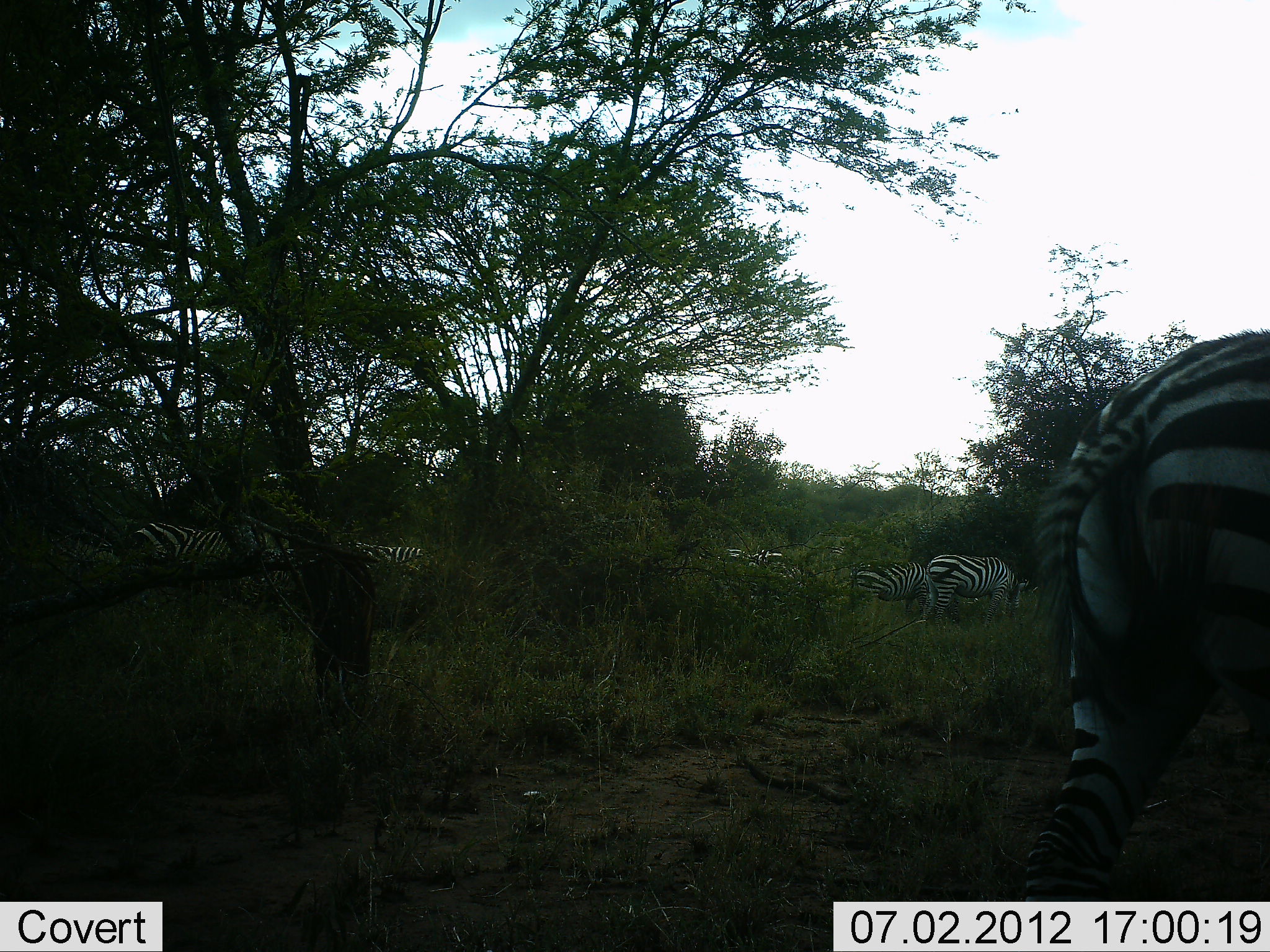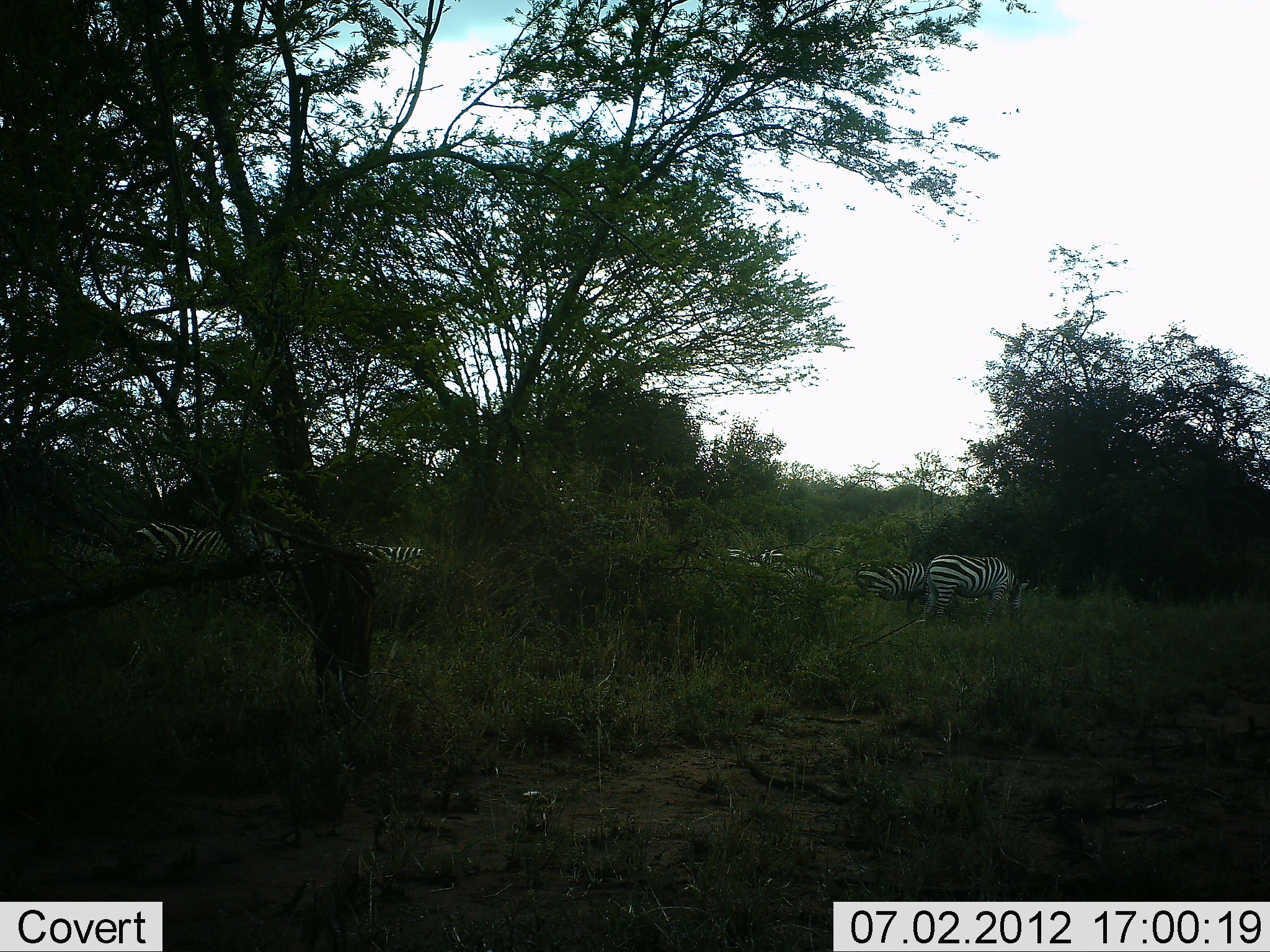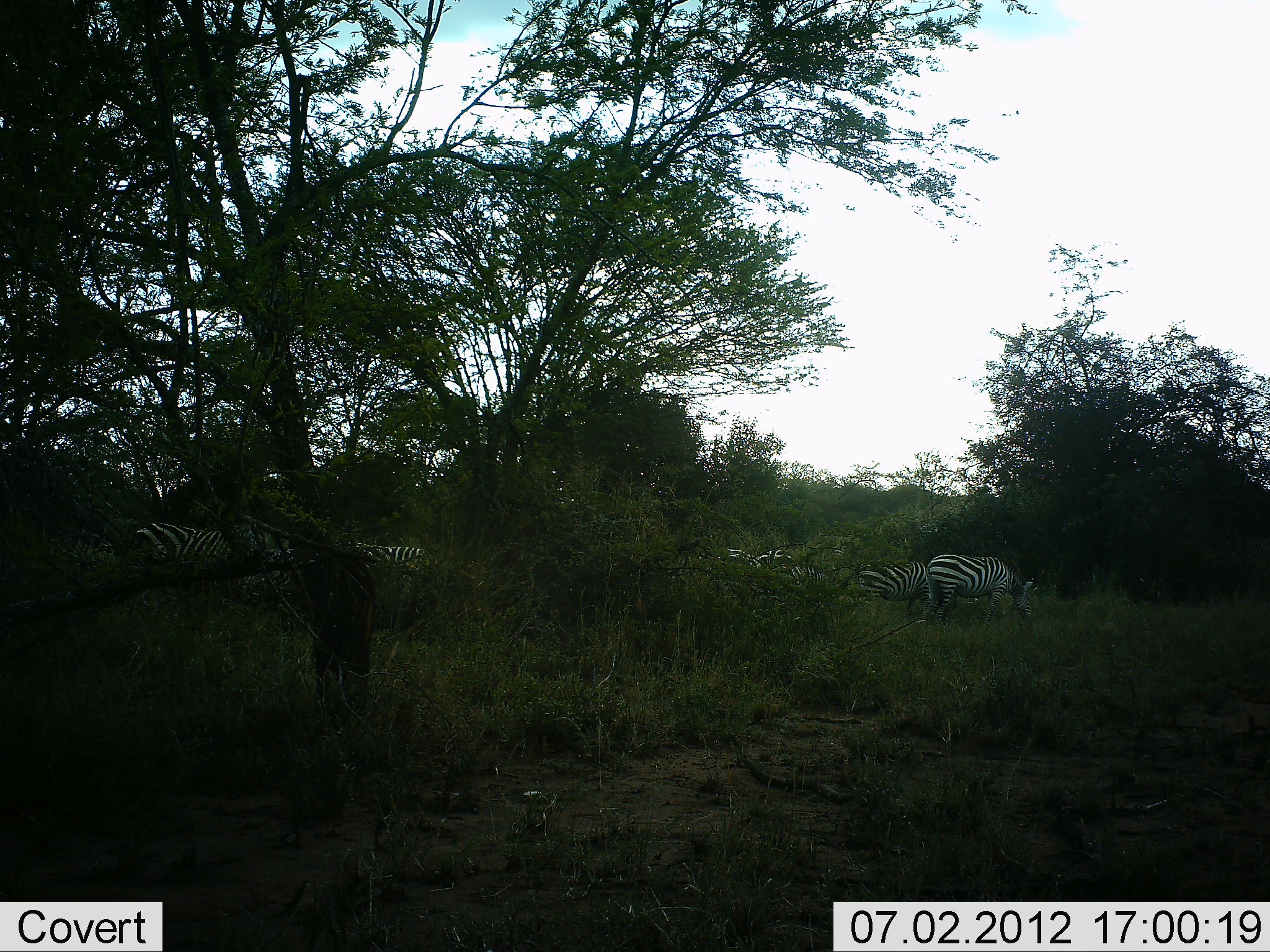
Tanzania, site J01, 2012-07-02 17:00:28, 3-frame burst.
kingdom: Animalia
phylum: Chordata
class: Mammalia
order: Perissodactyla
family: Equidae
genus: Equus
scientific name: Equus quagga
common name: plains zebra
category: zebra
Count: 7.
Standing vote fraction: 60%.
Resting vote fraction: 0%.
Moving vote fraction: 80%.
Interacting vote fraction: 0%.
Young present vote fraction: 0%.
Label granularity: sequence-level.